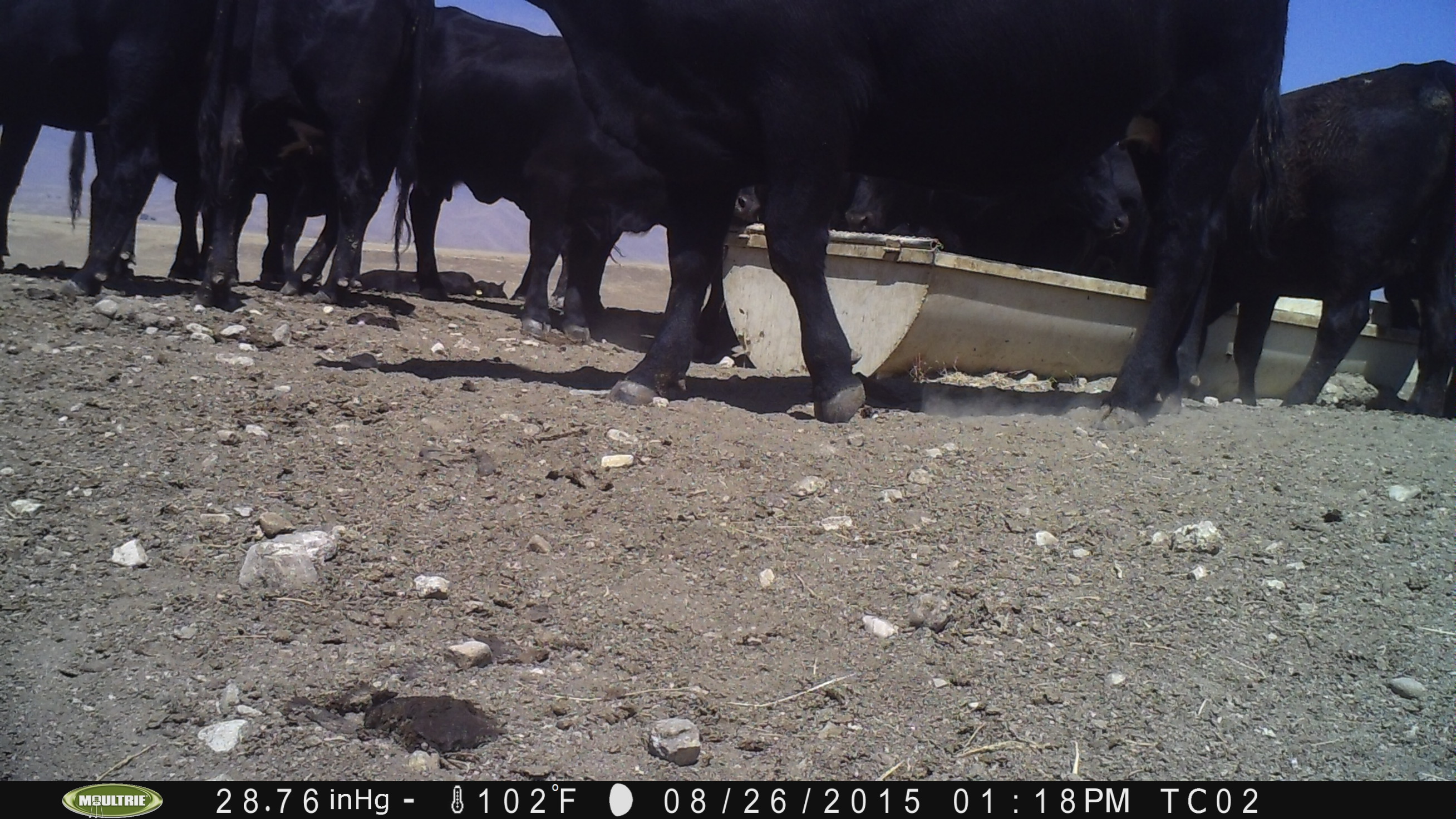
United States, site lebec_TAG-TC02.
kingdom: Animalia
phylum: Chordata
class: Mammalia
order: Artiodactyla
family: Bovidae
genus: Bos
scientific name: Bos taurus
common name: domestic cow